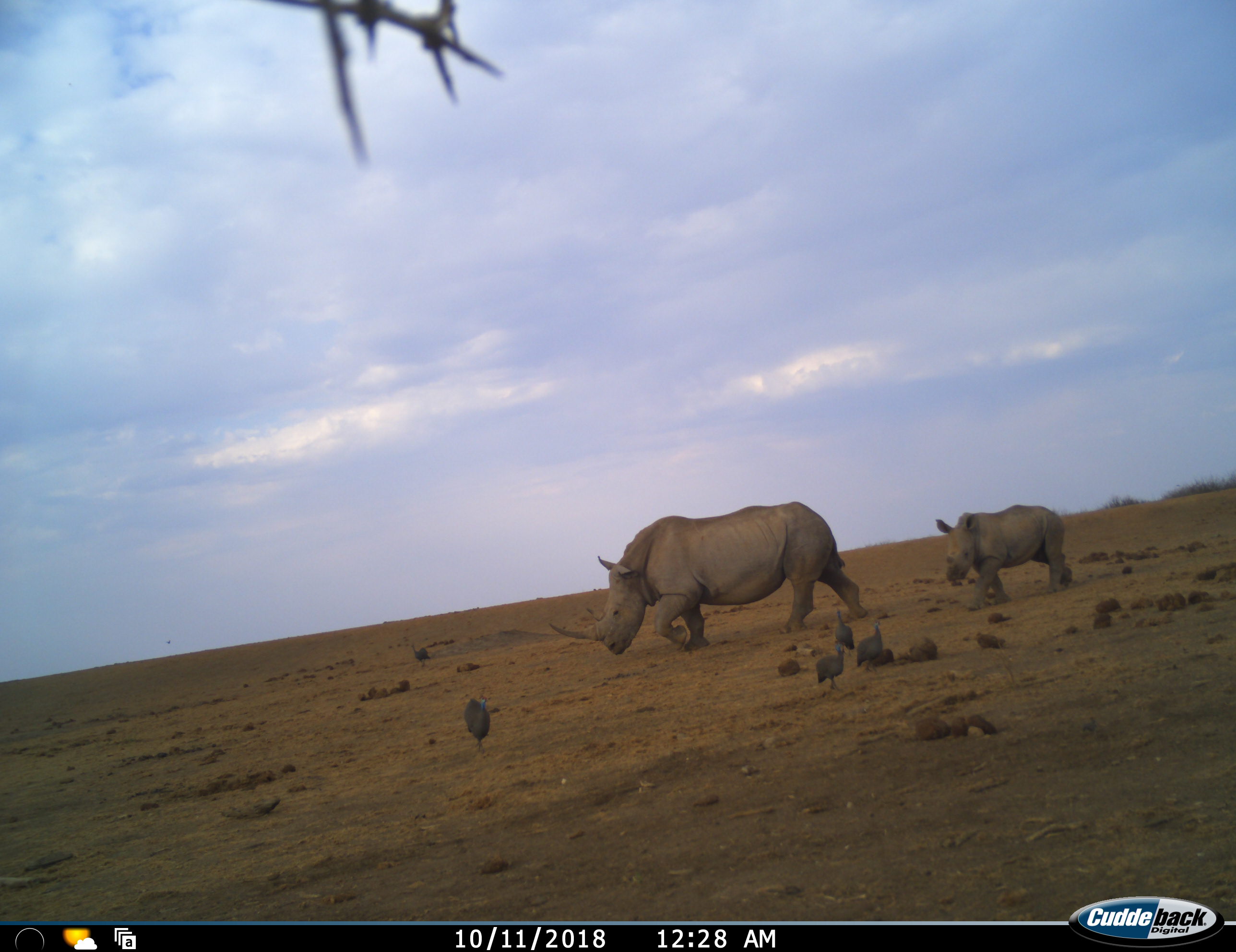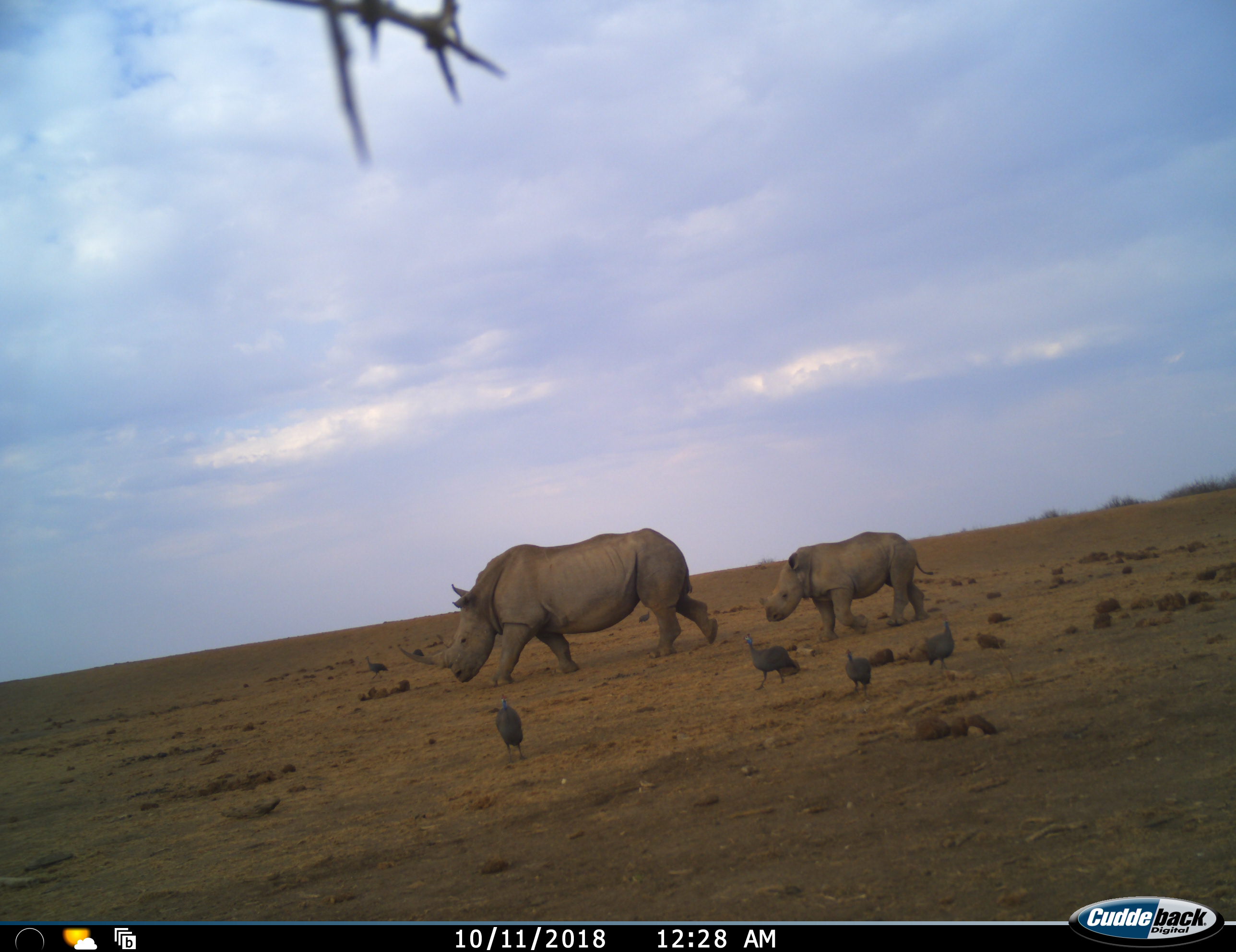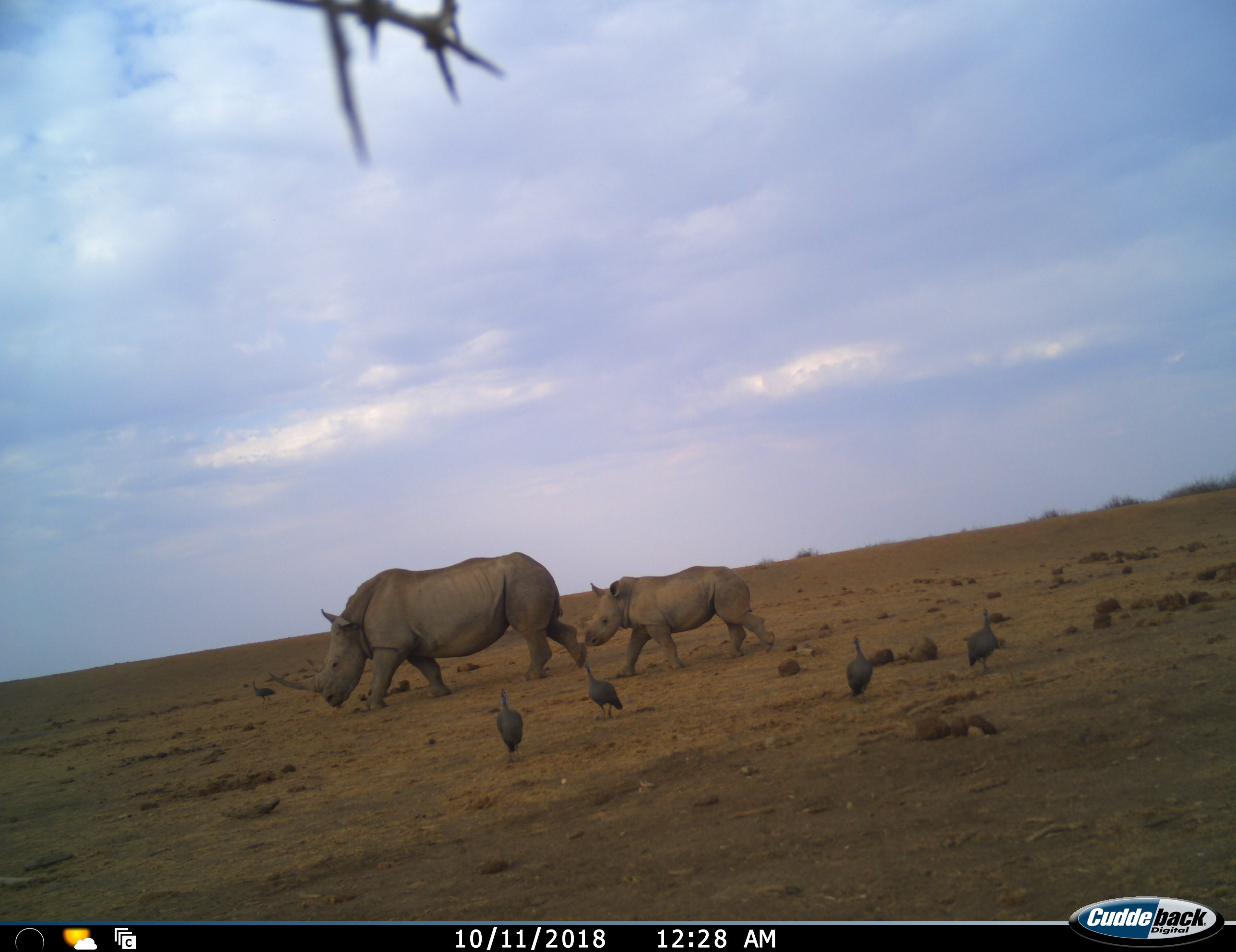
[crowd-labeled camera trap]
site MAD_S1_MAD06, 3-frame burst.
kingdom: Animalia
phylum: Chordata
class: Aves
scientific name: Aves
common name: bird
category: birdother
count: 4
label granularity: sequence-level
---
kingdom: Animalia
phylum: Chordata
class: Mammalia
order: Perissodactyla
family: Rhinocerotidae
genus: Ceratotherium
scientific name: Ceratotherium simum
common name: white rhinoceros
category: rhinoceroswhite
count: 2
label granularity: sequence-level